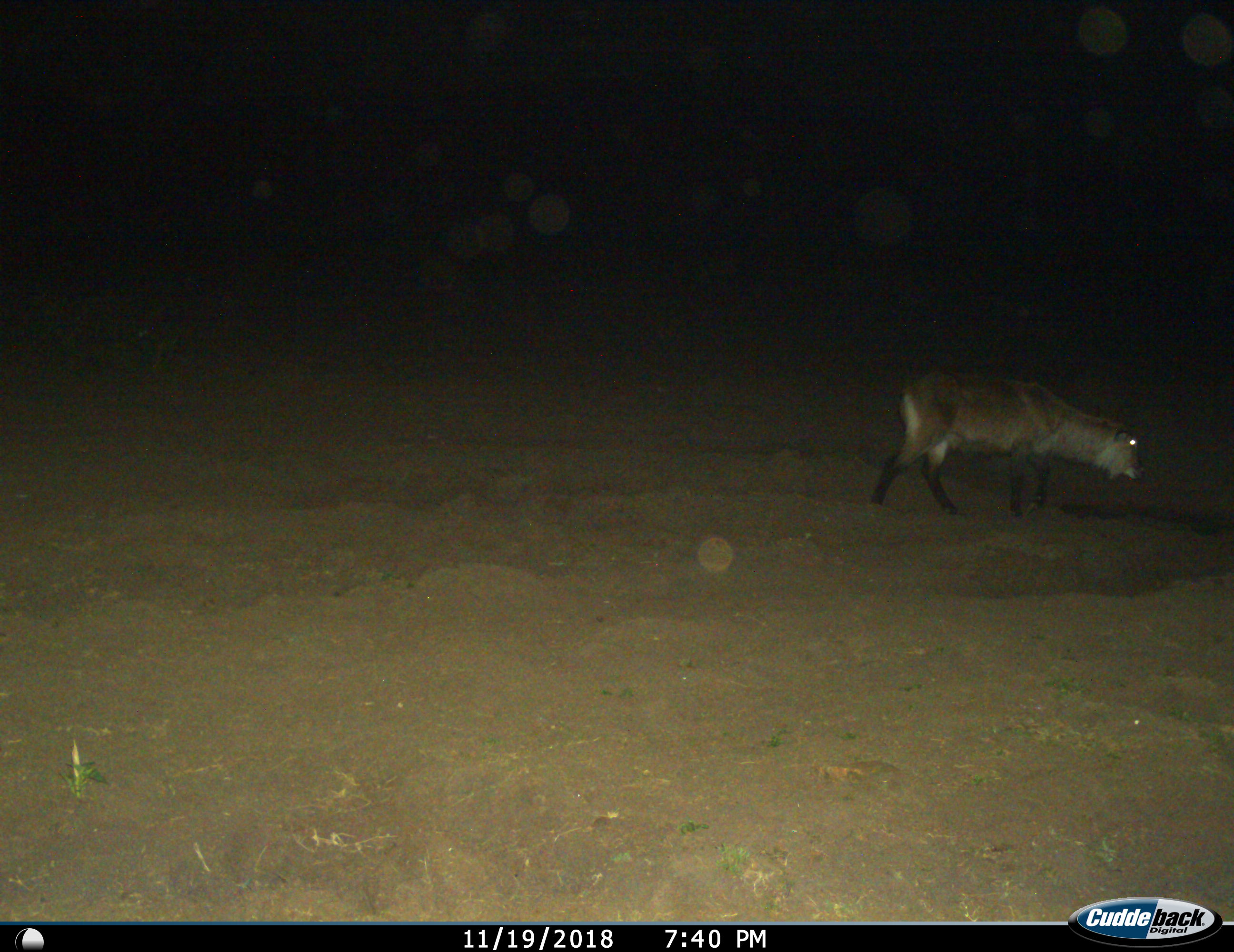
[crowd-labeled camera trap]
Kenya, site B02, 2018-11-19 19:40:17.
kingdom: Animalia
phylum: Chordata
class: Mammalia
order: Artiodactyla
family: Bovidae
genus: Kobus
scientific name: Kobus ellipsiprymnus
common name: waterbuck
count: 1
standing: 20%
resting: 0%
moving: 100%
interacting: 20%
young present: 0%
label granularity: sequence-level